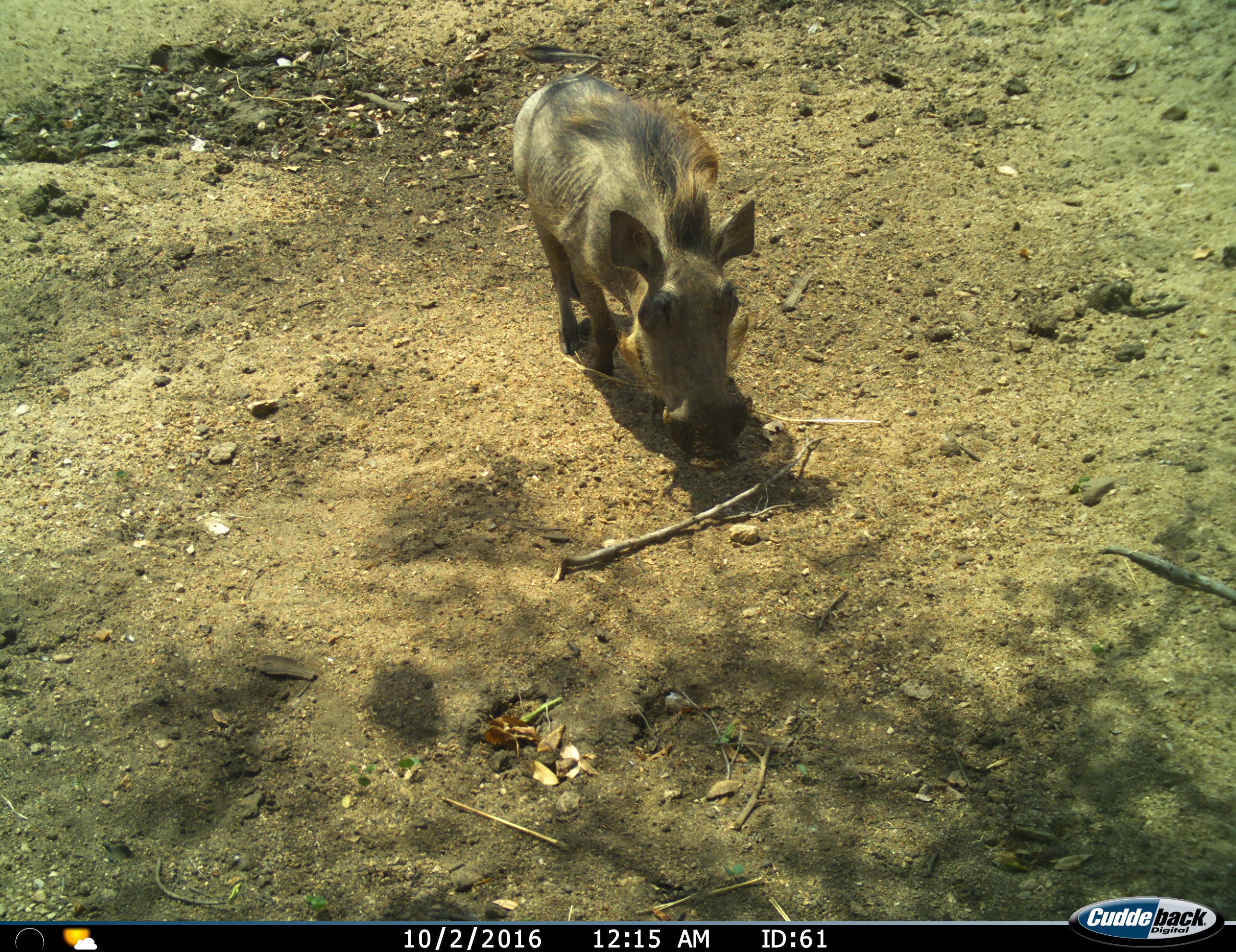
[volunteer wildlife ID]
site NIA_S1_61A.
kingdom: Animalia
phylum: Chordata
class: Mammalia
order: Artiodactyla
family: Suidae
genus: Phacochoerus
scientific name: Phacochoerus africanus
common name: warthog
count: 1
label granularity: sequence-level